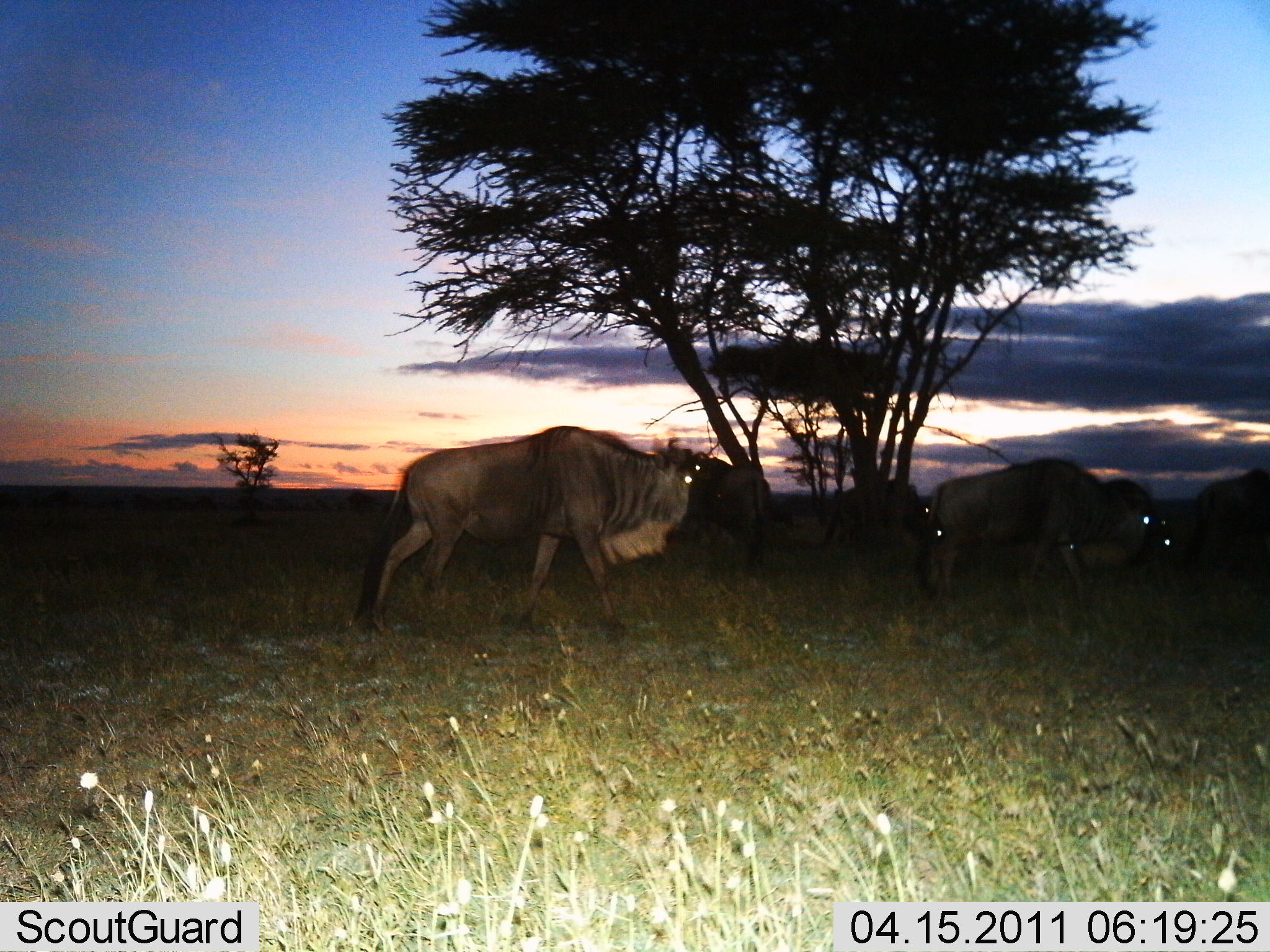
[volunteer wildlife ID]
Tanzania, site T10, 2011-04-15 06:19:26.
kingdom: Animalia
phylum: Chordata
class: Mammalia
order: Artiodactyla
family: Bovidae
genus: Connochaetes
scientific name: Connochaetes taurinus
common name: blue wildebeest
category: wildebeest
Wildebeest (blue wildebeest) (Connochaetes taurinus), count 6. Behavior (volunteer vote fractions): standing 29%, resting 0%, moving 71%, interacting 0%. Young present (vote fraction): 0%. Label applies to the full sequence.